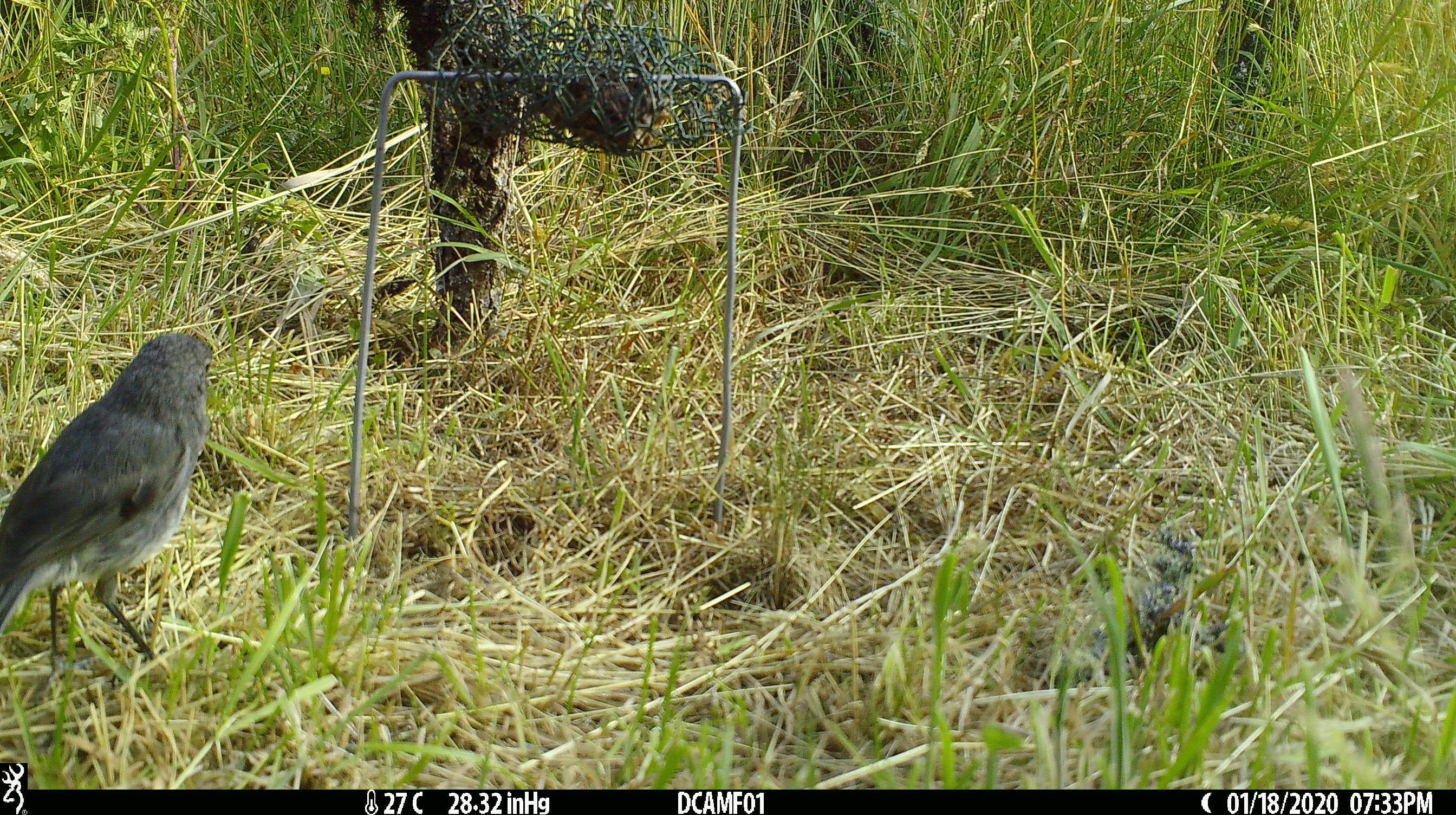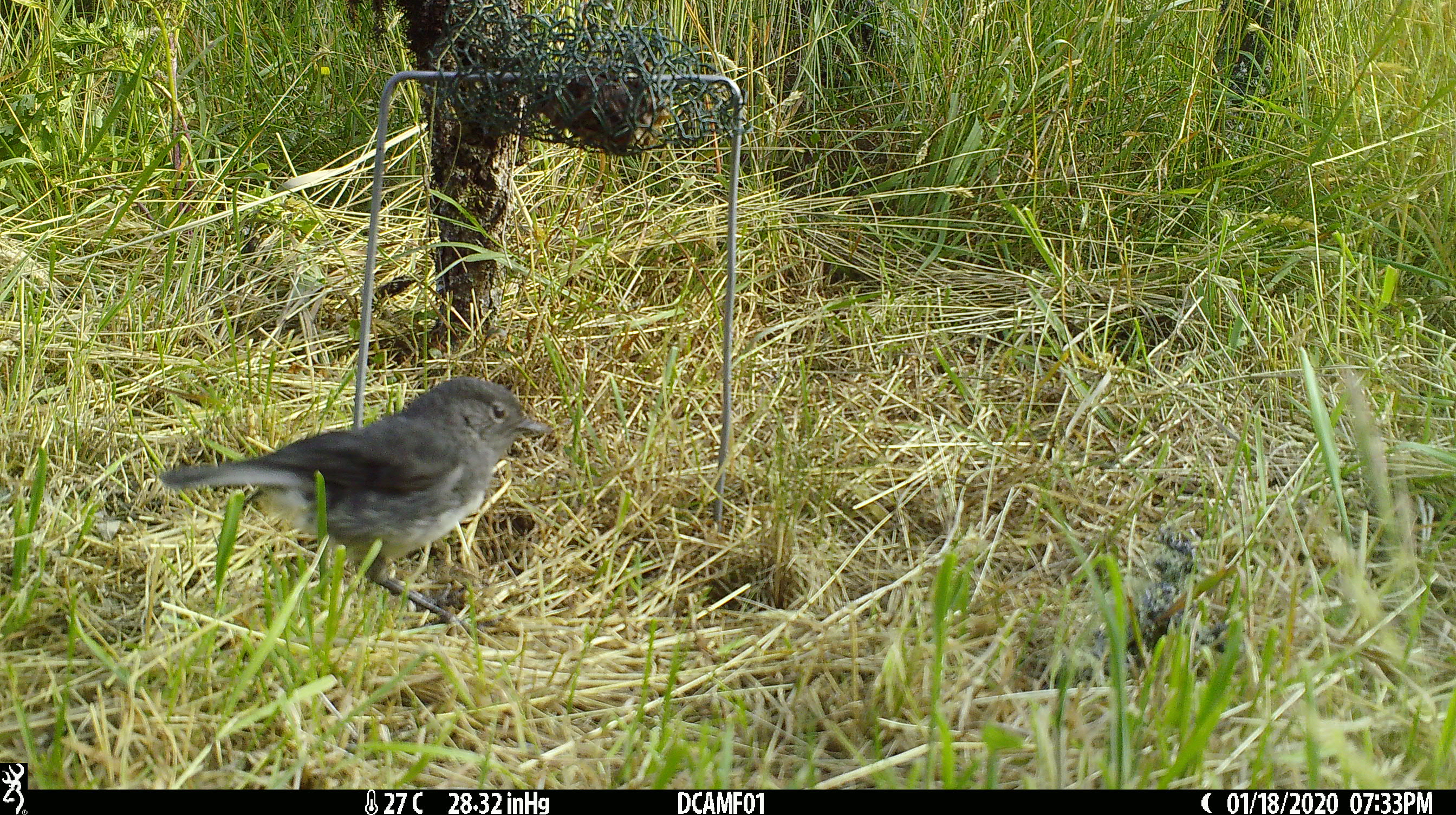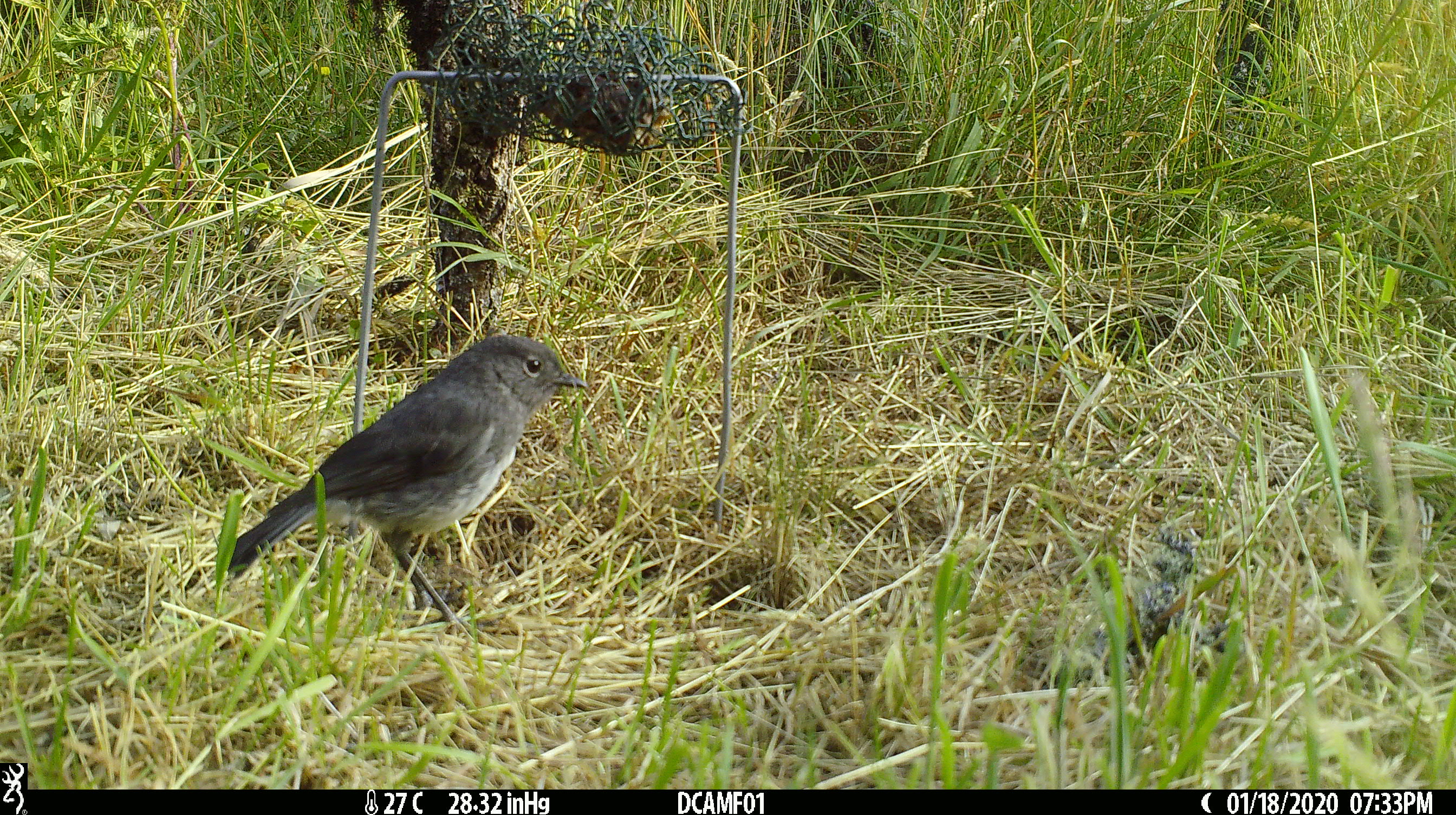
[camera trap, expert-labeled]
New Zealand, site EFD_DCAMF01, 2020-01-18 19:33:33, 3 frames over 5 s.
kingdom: Animalia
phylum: Chordata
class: Aves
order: Passeriformes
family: Petroicidae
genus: Petroica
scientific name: Petroica australis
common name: new zealand robin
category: robin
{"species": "robin (new zealand robin) (Petroica australis)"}